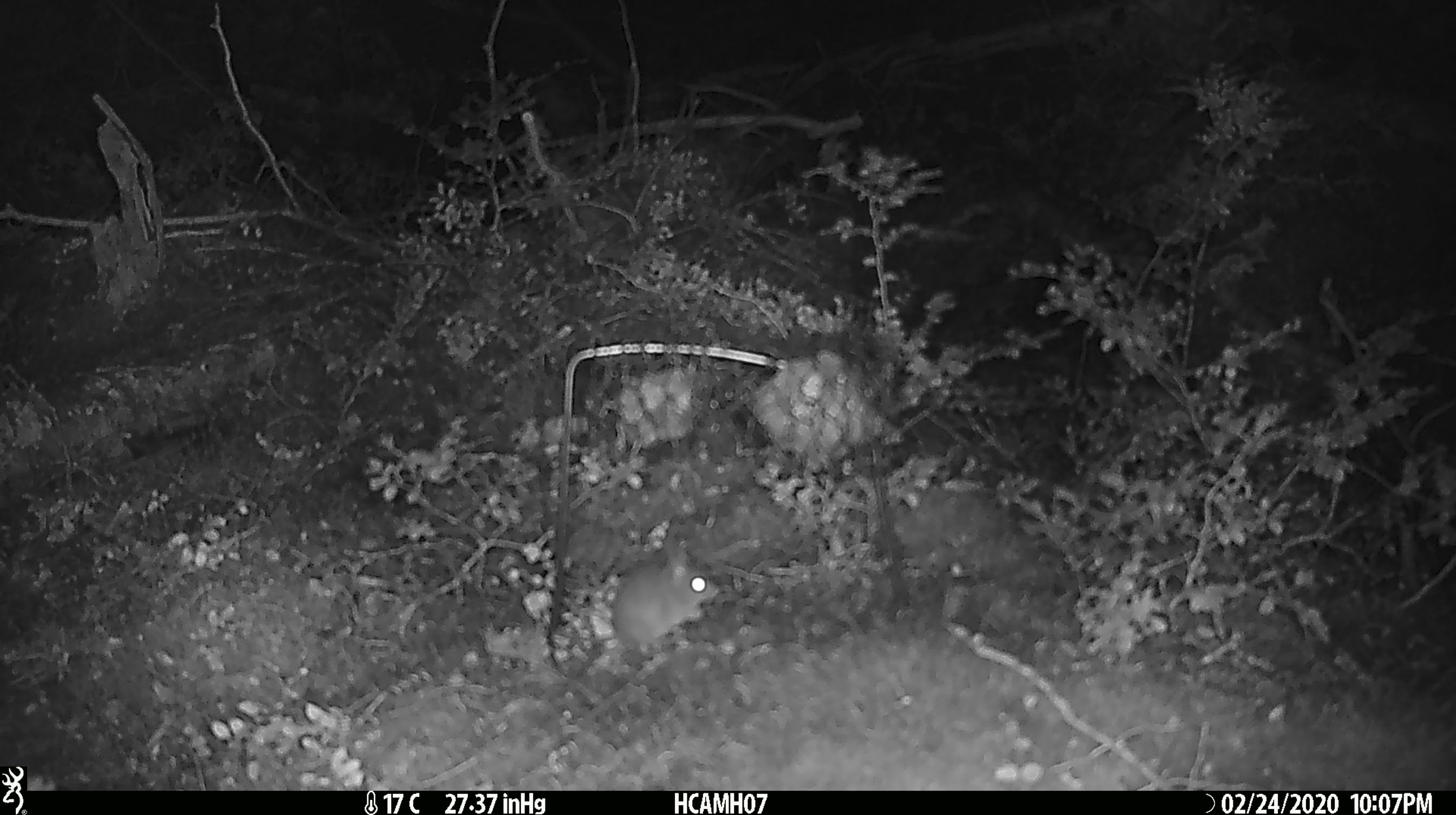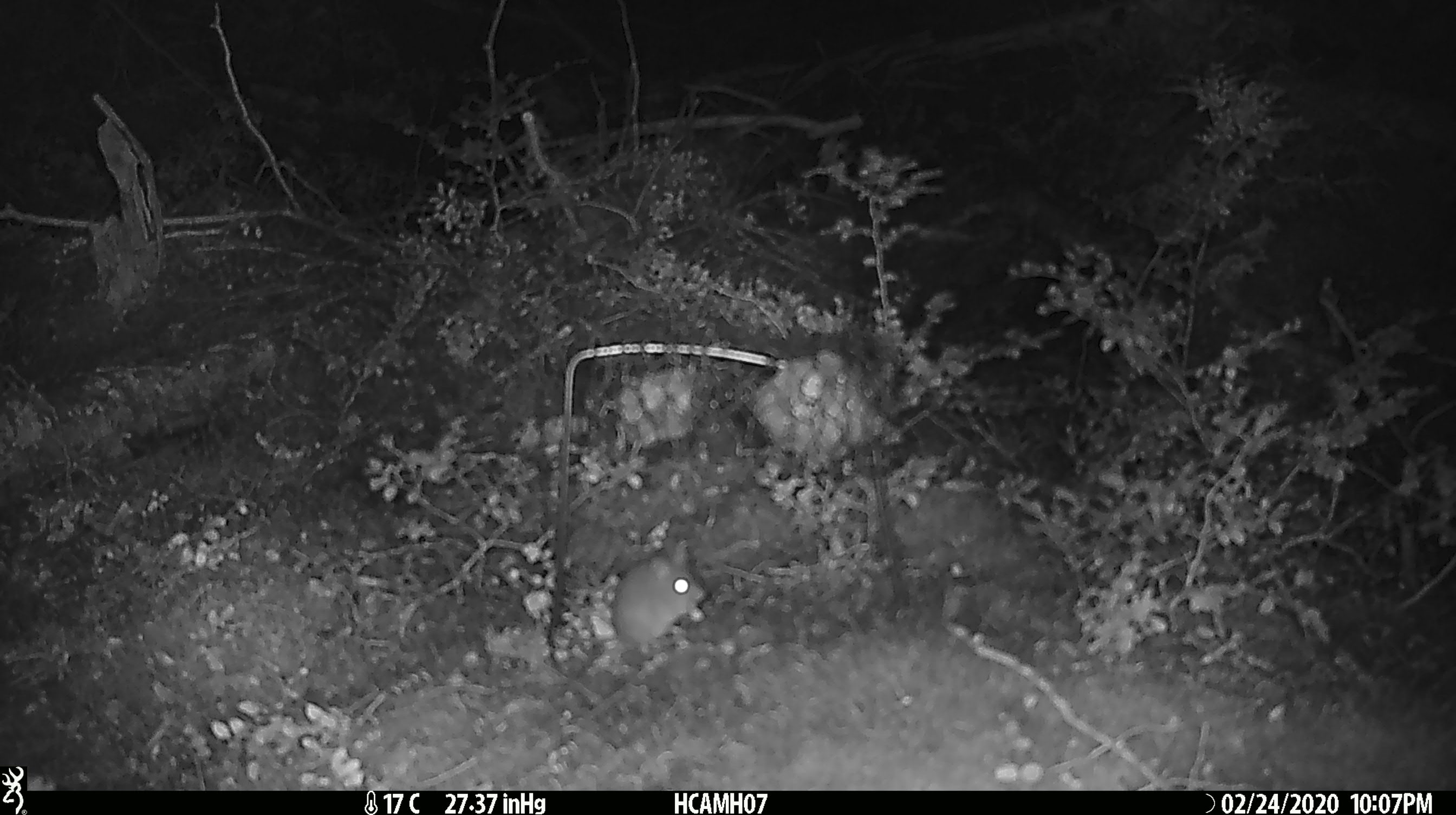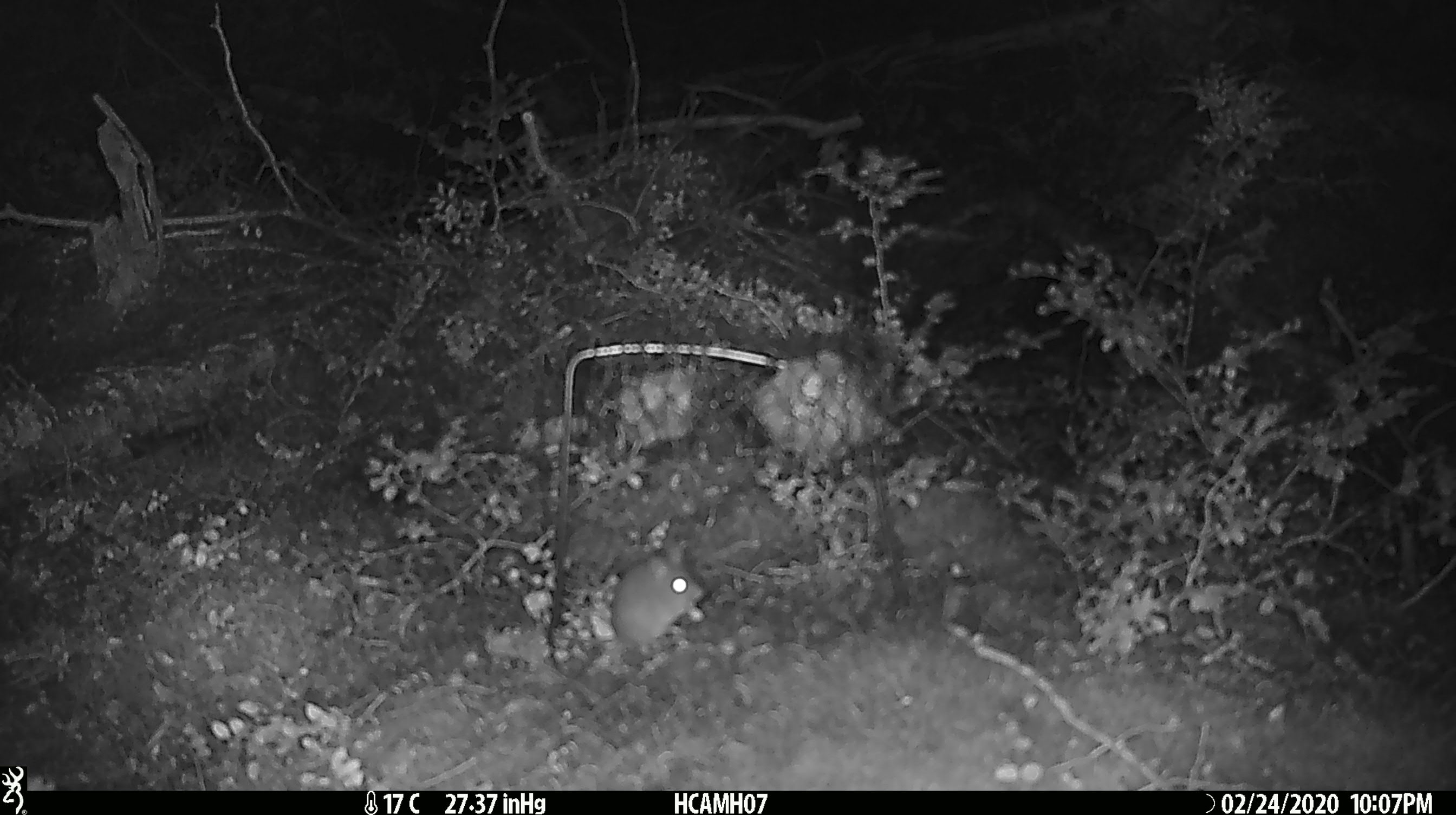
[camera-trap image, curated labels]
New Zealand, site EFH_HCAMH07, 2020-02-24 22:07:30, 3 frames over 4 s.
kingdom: Animalia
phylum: Chordata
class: Mammalia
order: Rodentia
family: Muridae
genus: Mus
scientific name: Mus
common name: mouse